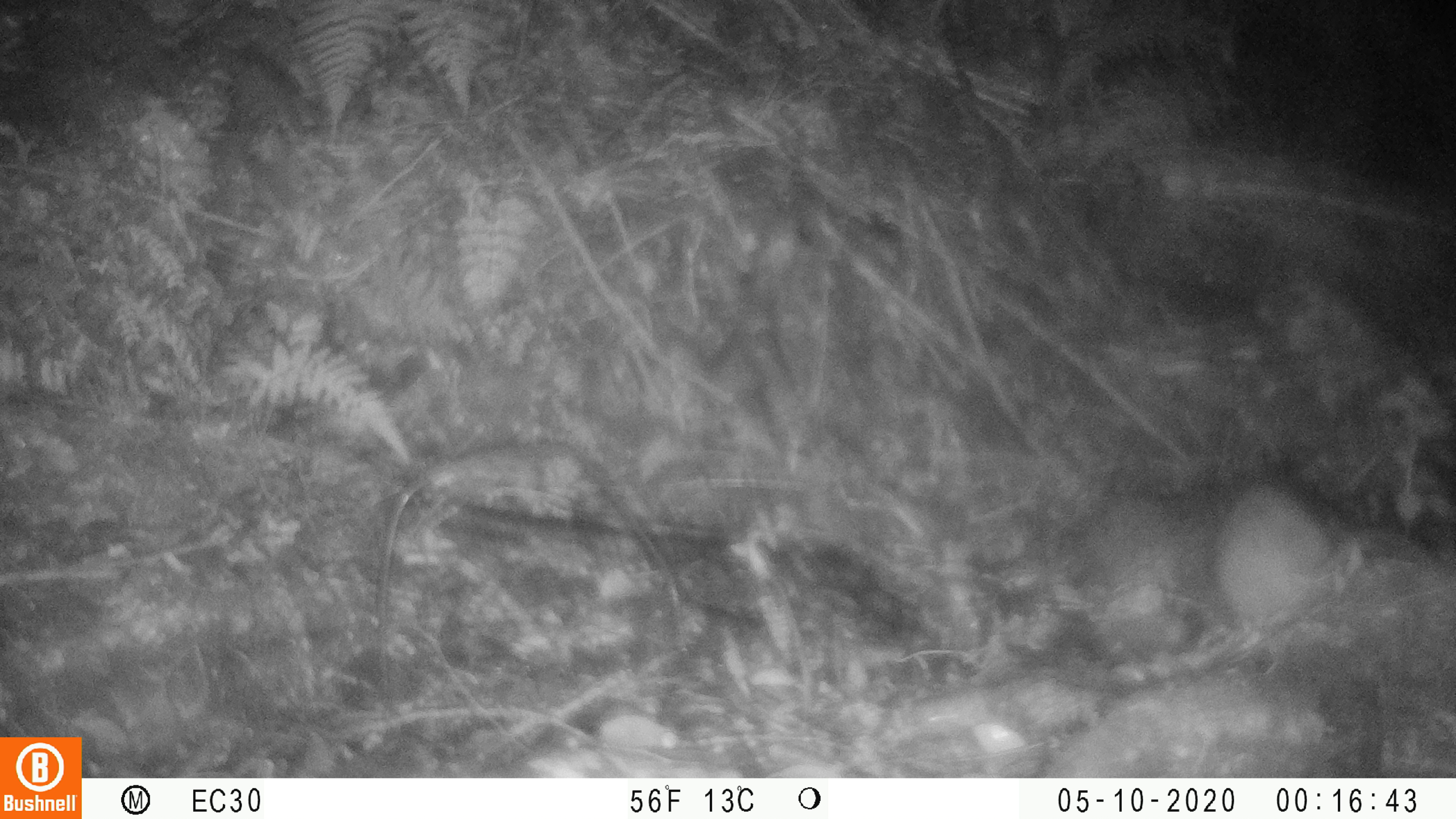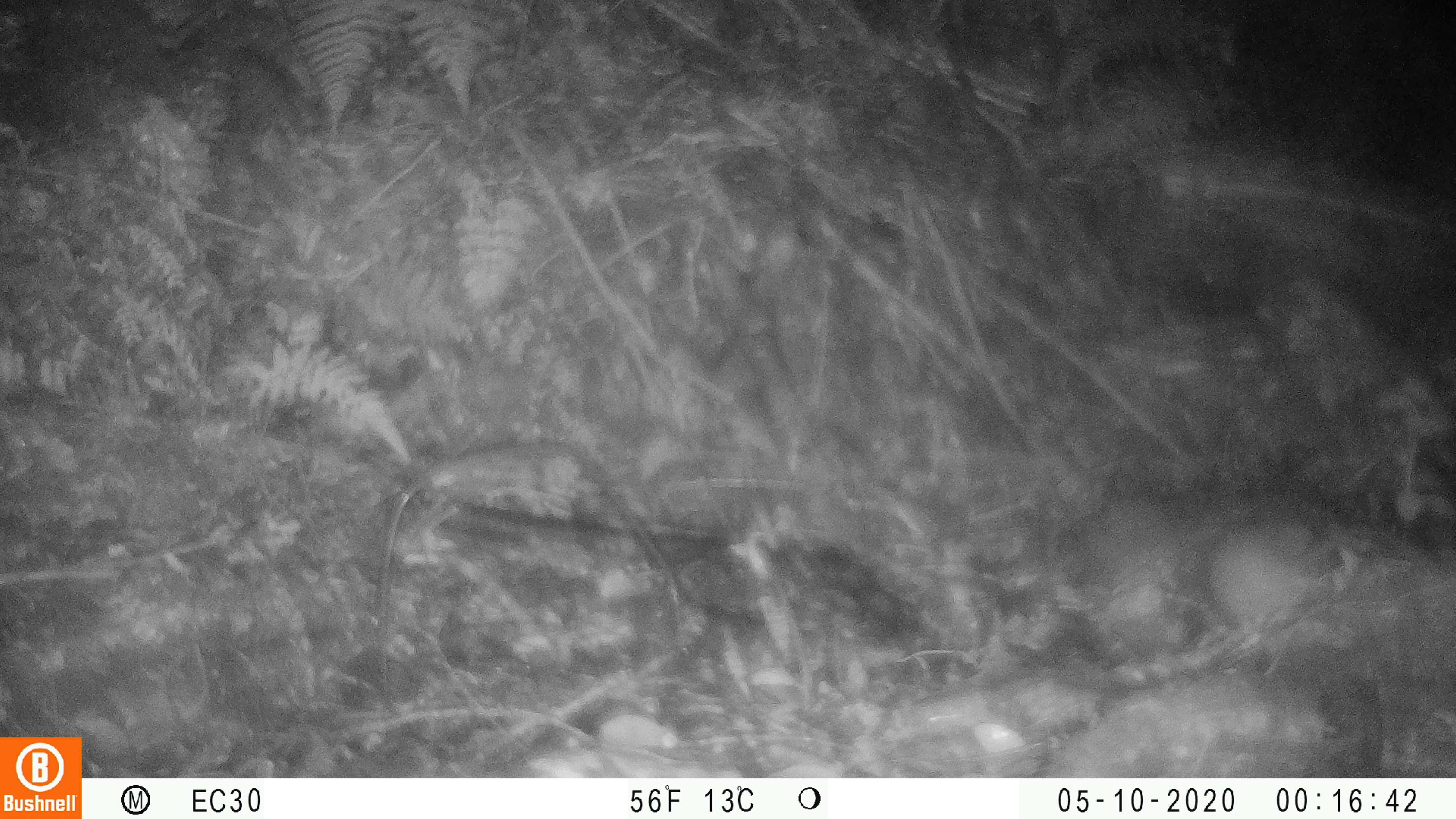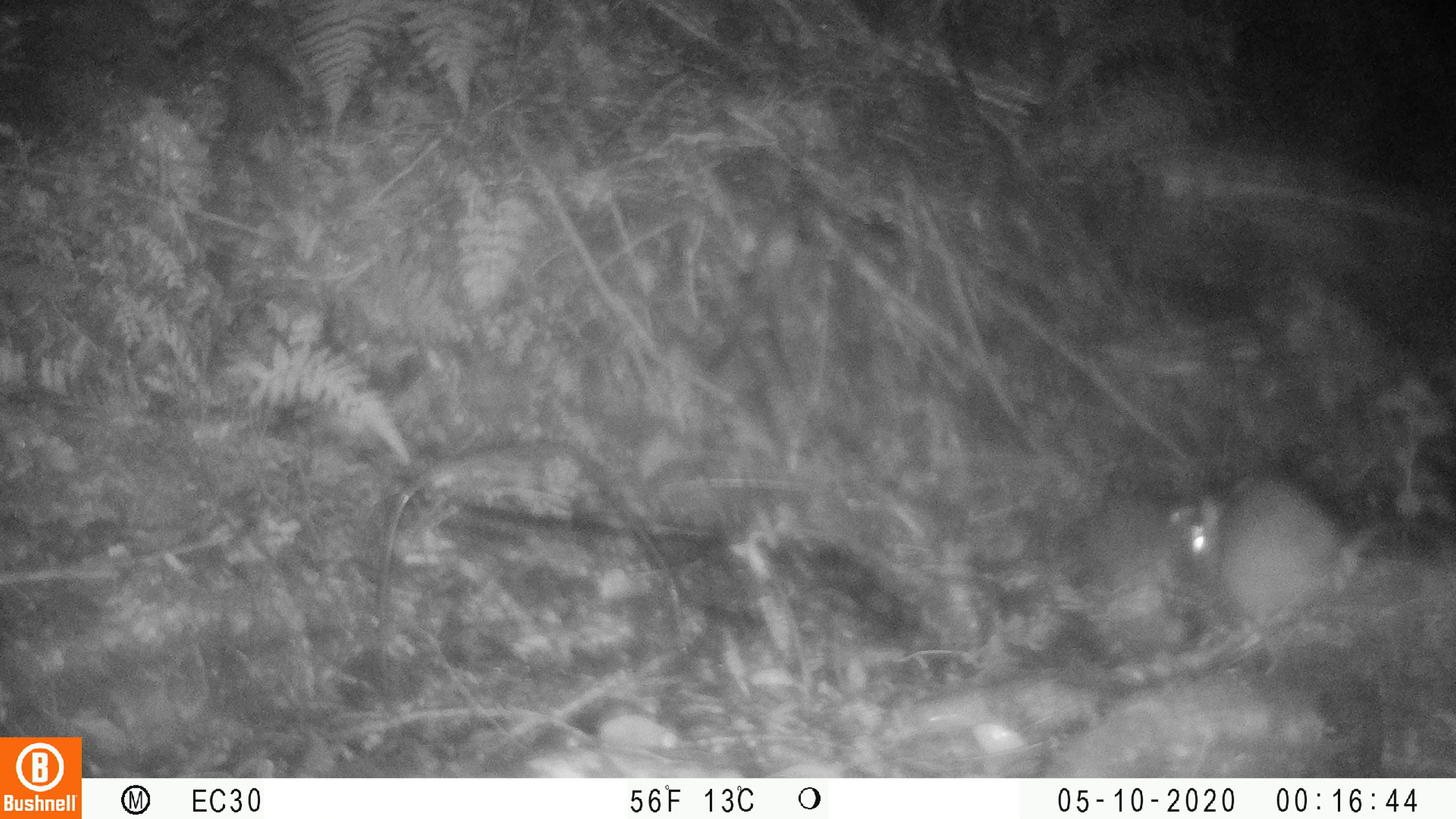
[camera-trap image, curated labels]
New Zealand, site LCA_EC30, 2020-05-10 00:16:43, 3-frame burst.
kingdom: Animalia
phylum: Chordata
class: Mammalia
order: Rodentia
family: Muridae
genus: Rattus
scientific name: Rattus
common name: rat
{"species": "rat (Rattus)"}